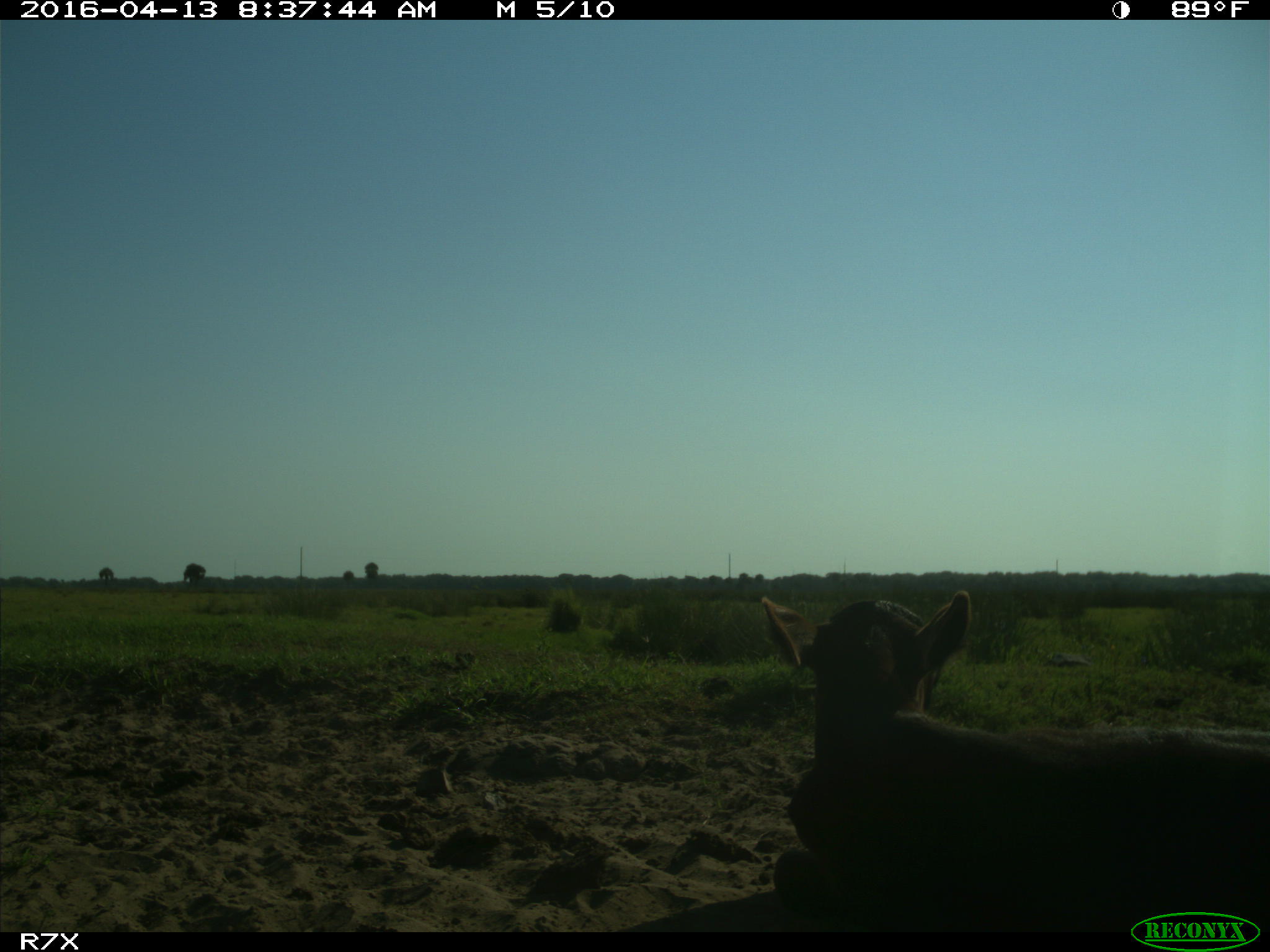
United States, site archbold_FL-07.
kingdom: Animalia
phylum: Chordata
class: Mammalia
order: Artiodactyla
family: Bovidae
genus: Bos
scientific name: Bos taurus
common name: domestic cow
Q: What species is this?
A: Bos taurus (domestic cow).